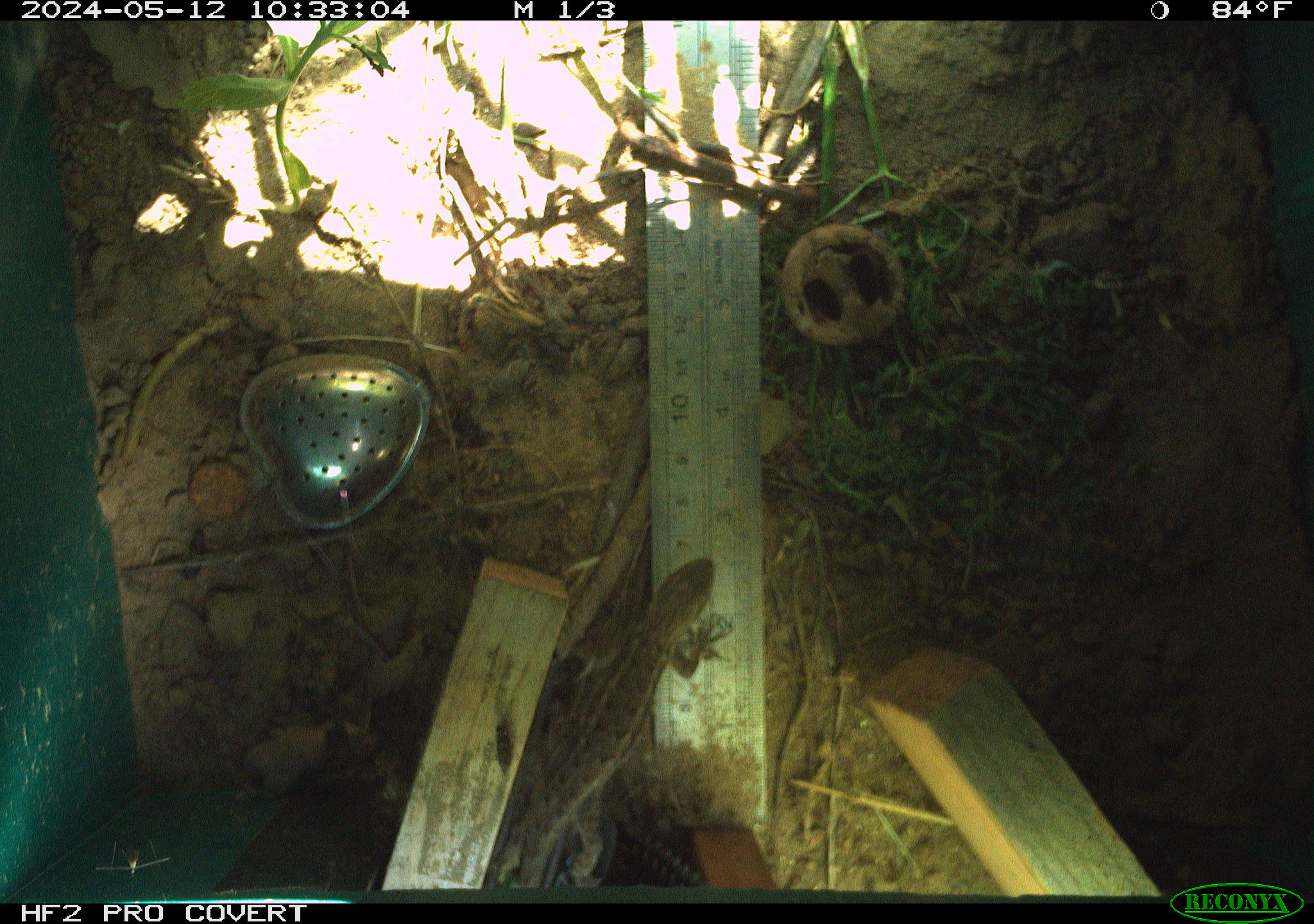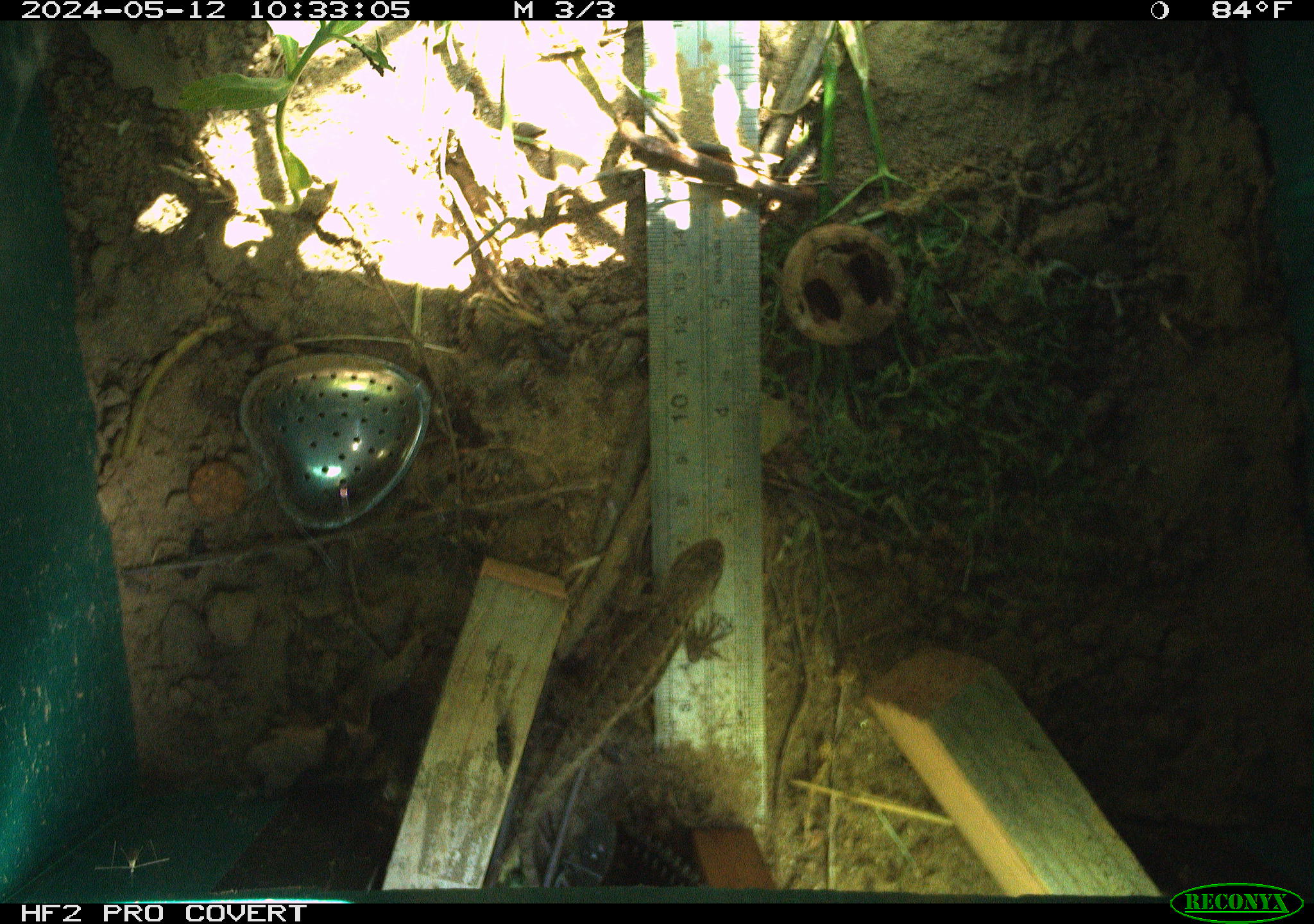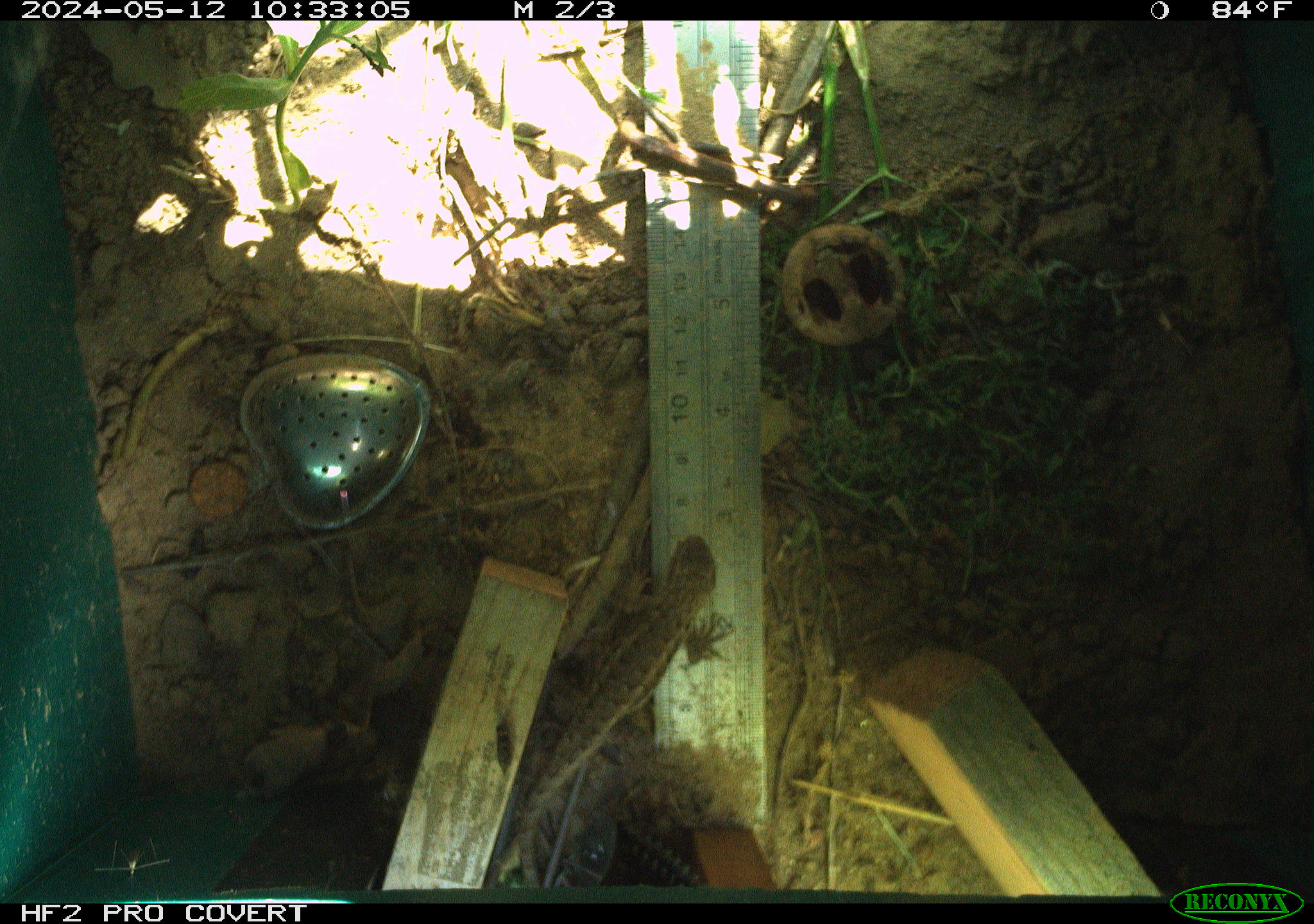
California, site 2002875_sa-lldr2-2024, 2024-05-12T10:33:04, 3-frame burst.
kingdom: Animalia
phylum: Chordata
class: Reptilia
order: Squamata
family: Phrynosomatidae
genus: Sceloporus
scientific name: Sceloporus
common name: spiny lizards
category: sceloporus species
Sceloporus species (spiny lizards) (Sceloporus).